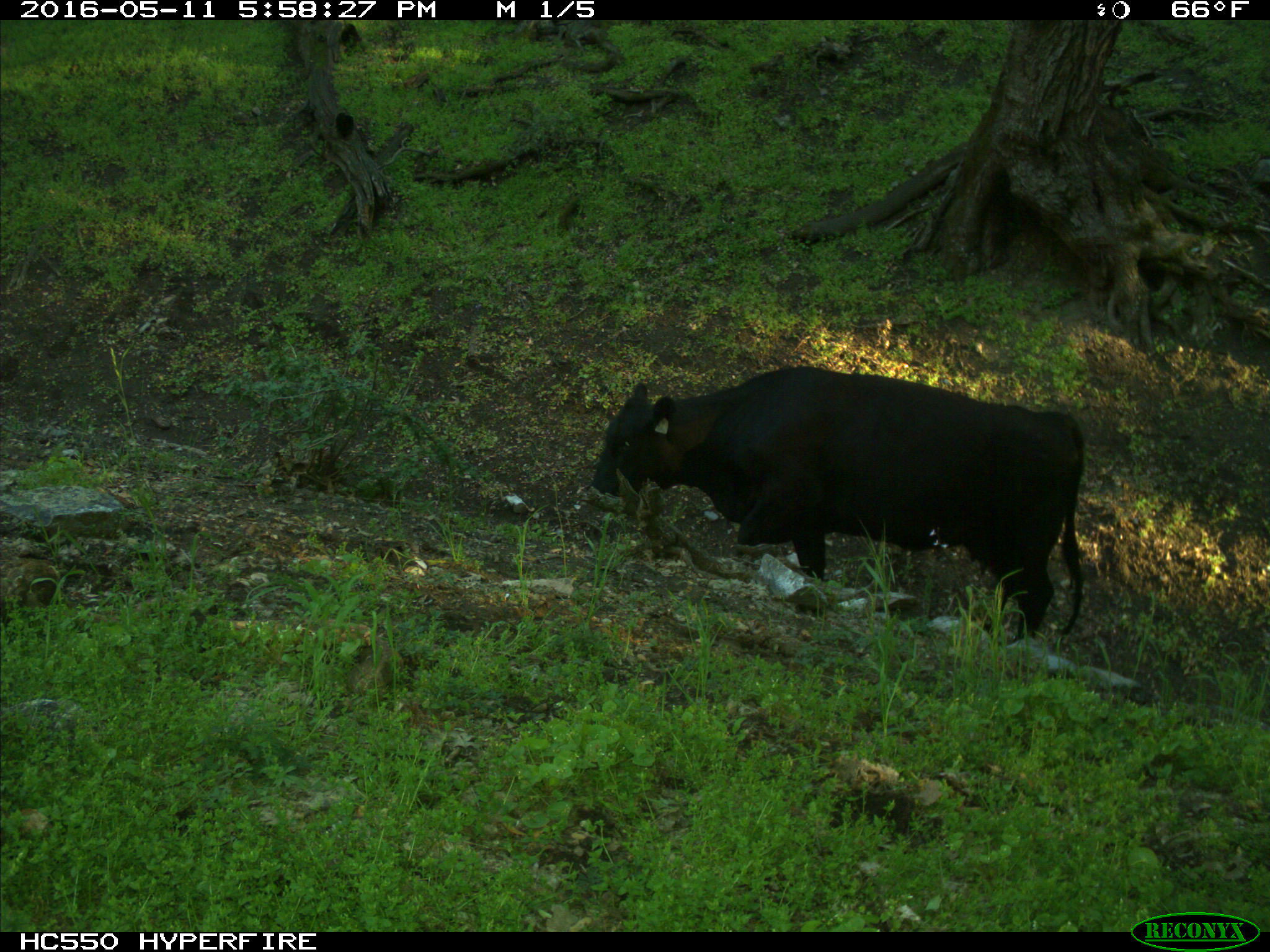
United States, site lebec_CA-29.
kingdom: Animalia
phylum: Chordata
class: Mammalia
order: Artiodactyla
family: Bovidae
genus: Bos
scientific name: Bos taurus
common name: domestic cow